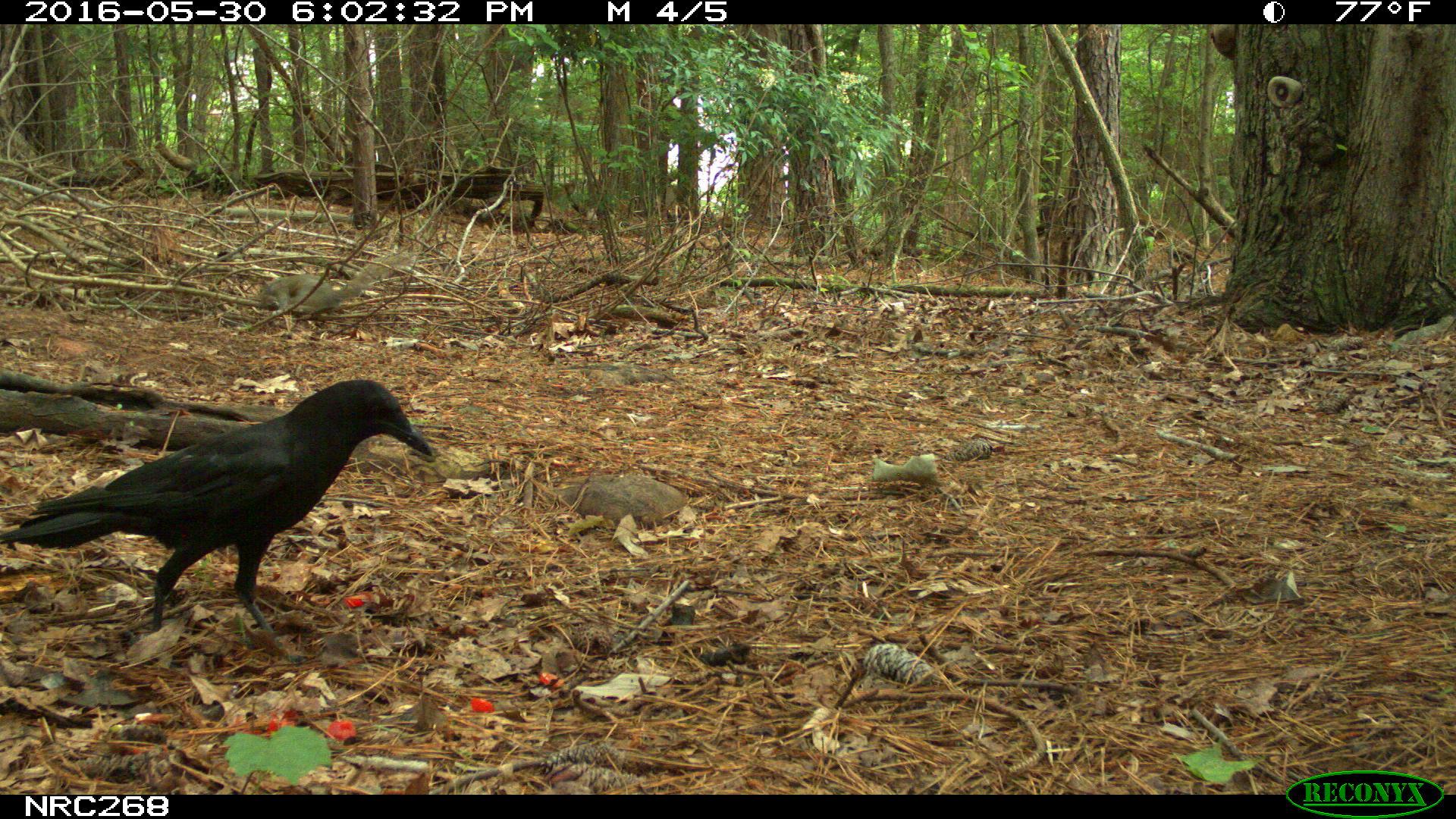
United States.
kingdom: Animalia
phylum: Chordata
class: Aves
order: Passeriformes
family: Corvidae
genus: Corvus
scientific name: Corvus brachyrhynchos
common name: american crow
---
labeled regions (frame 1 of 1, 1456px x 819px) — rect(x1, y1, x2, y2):
American Crow: rect(3, 385, 457, 634)